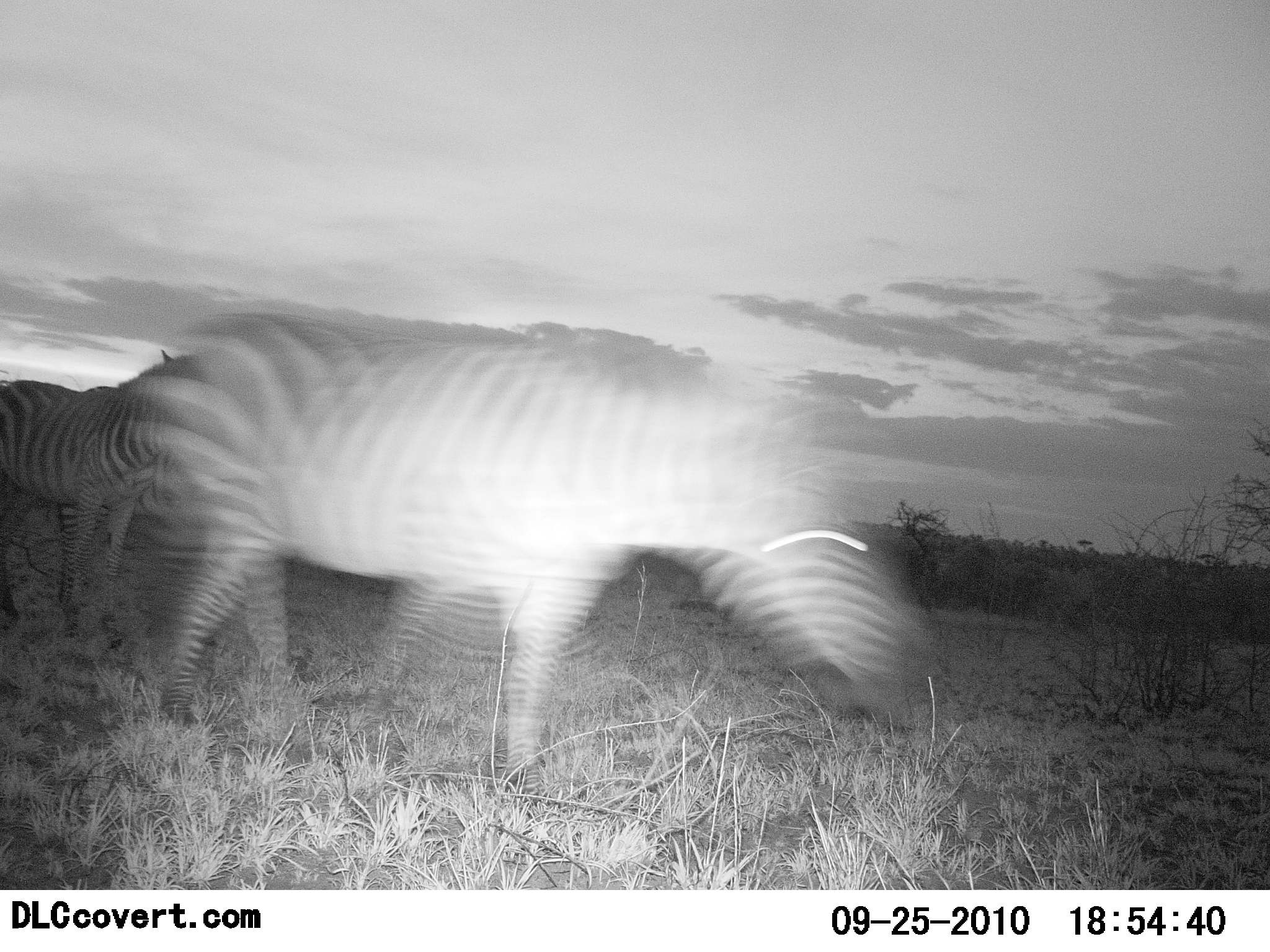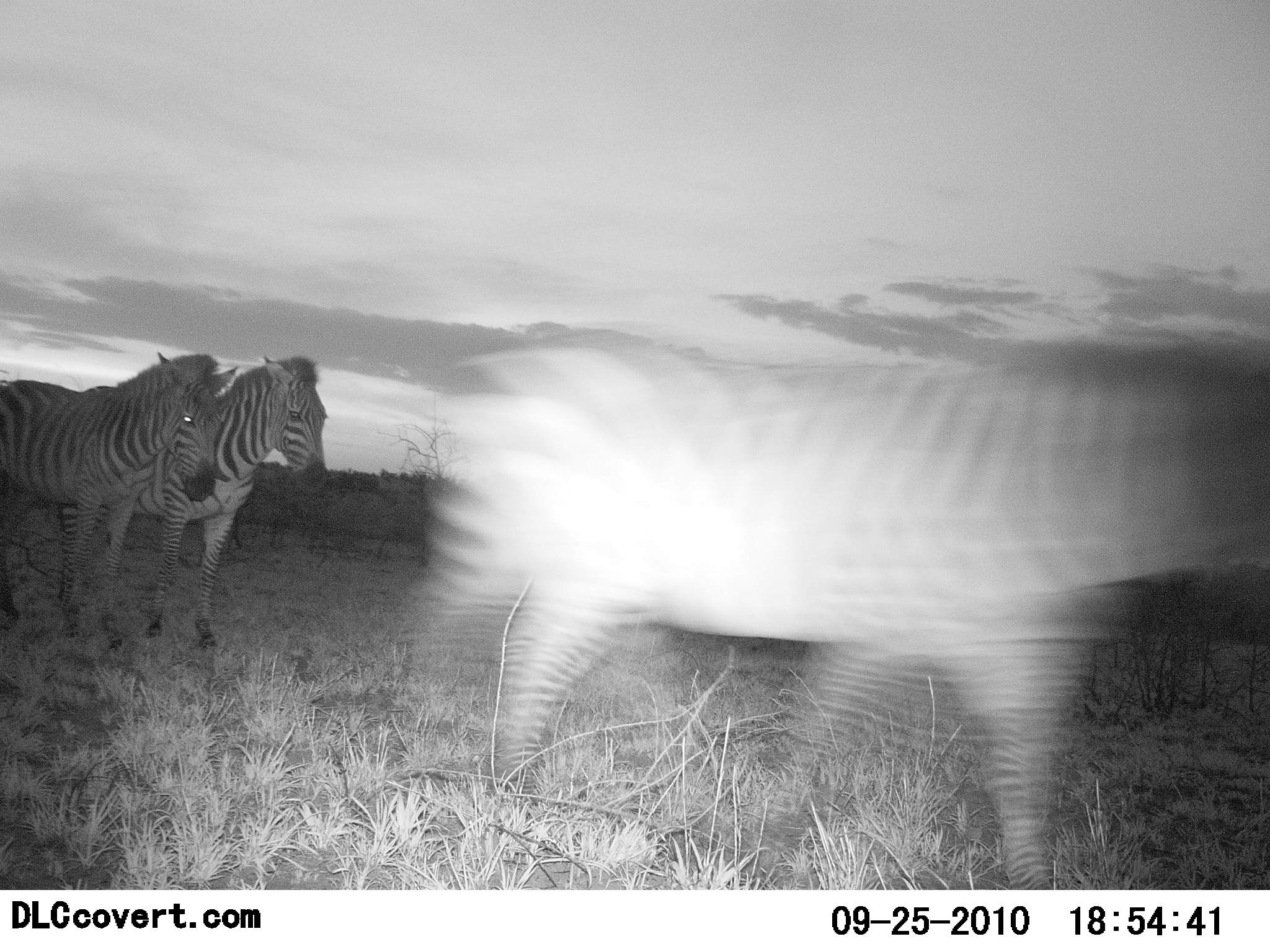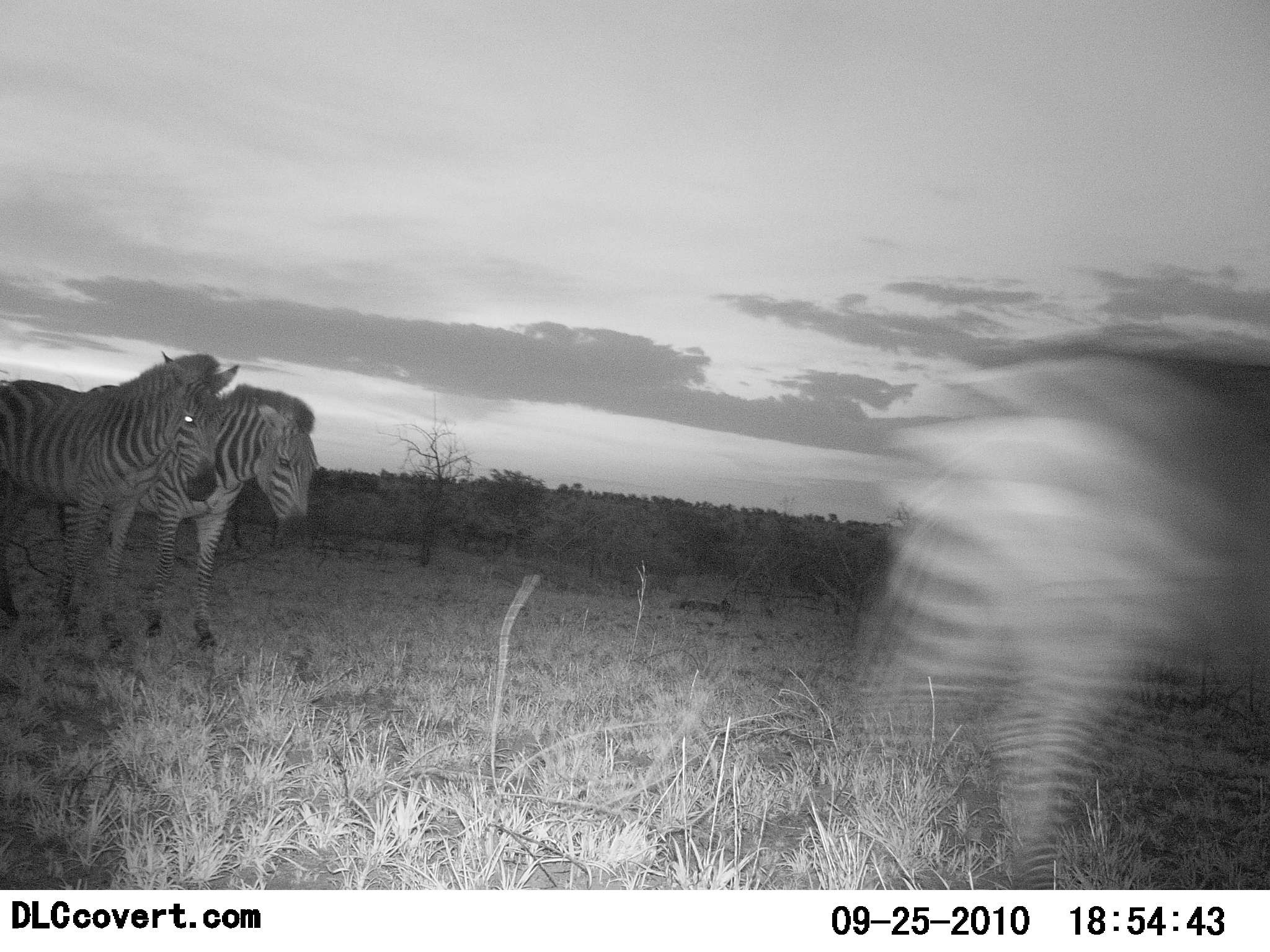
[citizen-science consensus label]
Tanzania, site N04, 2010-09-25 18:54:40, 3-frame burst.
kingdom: Animalia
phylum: Chordata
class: Mammalia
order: Perissodactyla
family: Equidae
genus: Equus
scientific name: Equus quagga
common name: plains zebra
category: zebra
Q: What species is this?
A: Zebra (plains zebra) (Equus quagga).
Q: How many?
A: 3.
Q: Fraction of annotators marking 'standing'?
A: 73%.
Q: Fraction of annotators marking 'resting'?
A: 0%.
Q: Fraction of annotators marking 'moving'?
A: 91%.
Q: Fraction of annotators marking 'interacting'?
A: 0%.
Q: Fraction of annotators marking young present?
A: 0%.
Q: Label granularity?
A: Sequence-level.